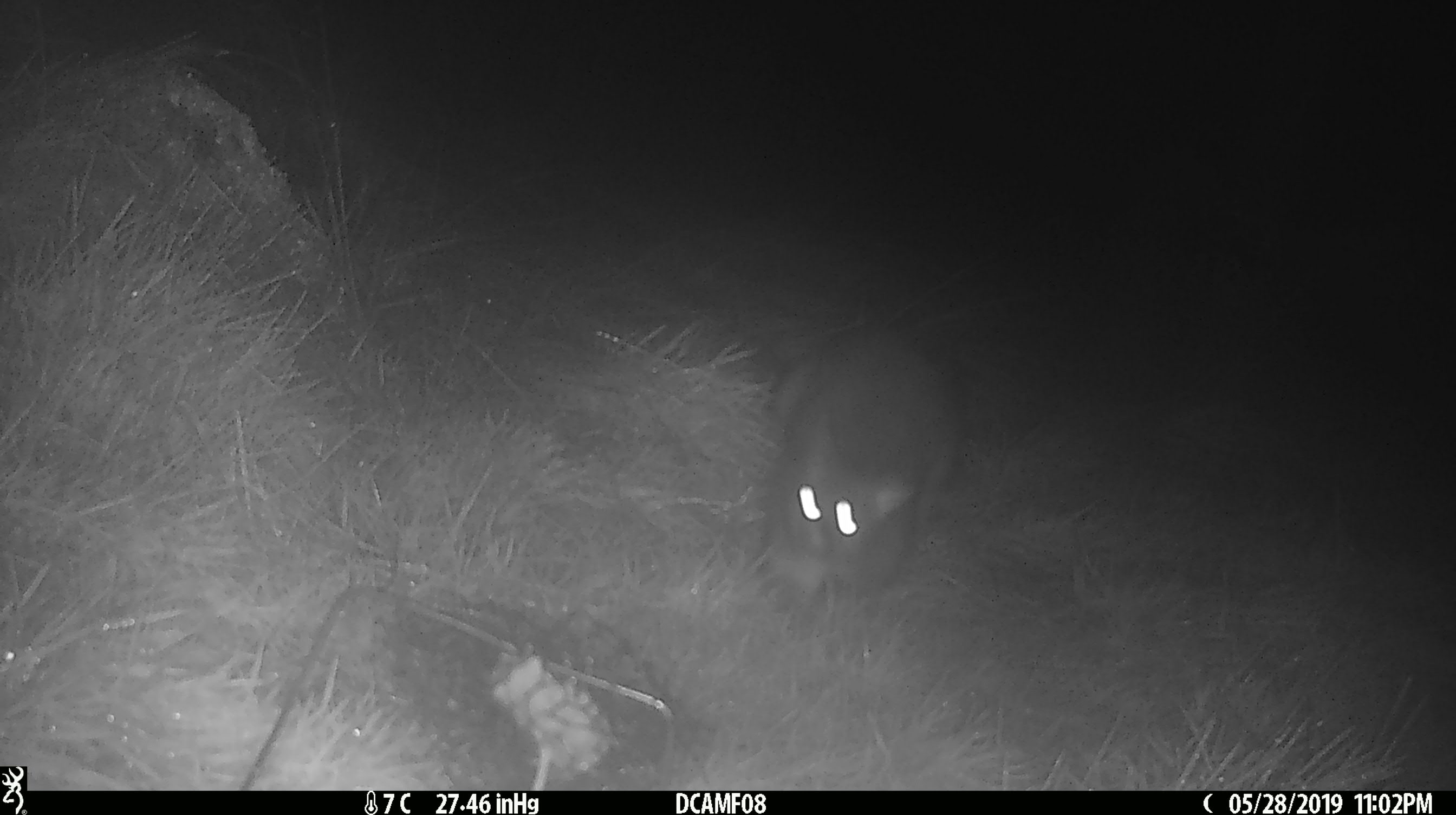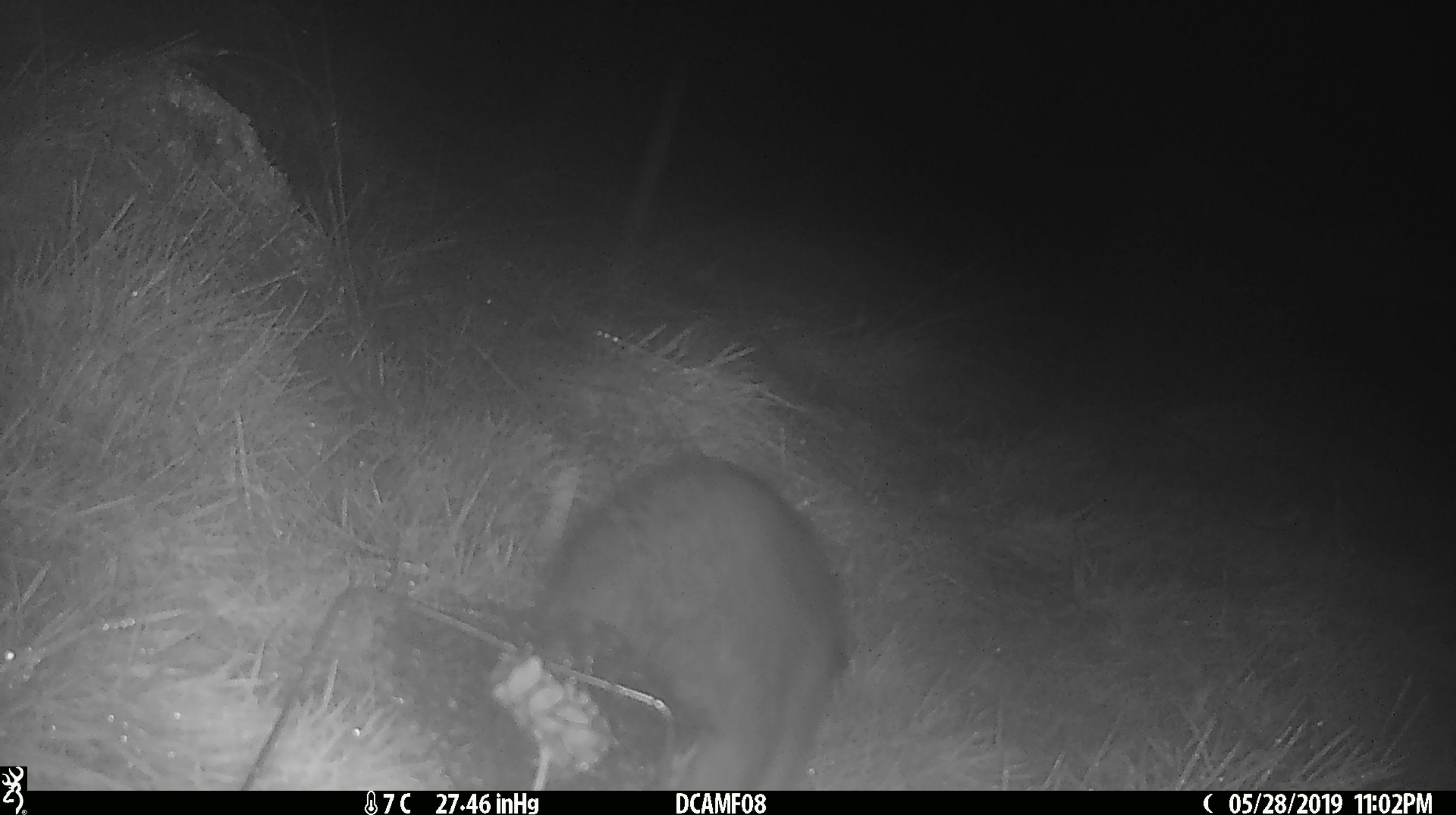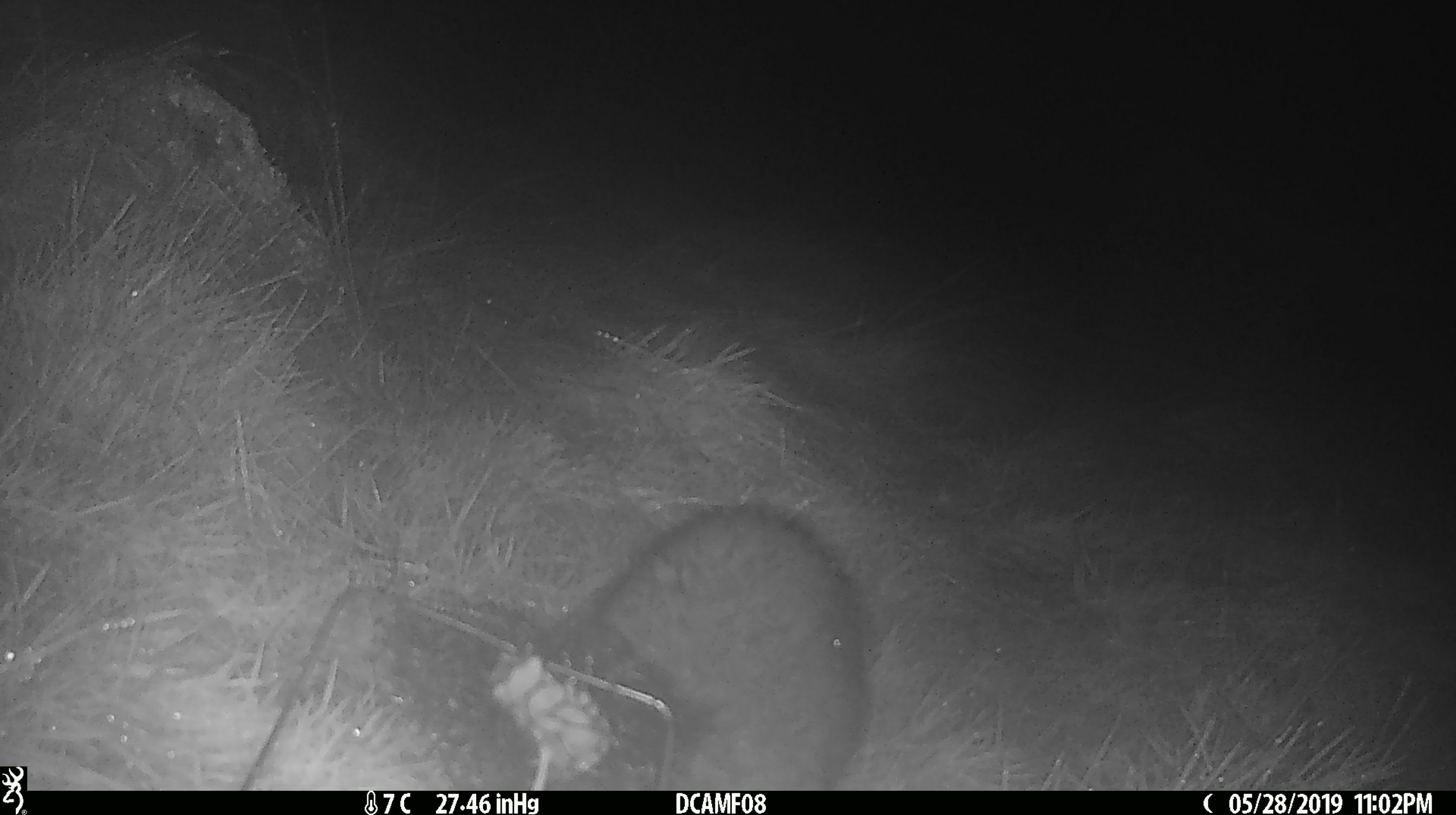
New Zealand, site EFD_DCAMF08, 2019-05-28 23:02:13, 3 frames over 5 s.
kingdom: Animalia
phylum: Chordata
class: Mammalia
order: Diprotodontia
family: Phalangeridae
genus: Trichosurus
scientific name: Trichosurus vulpecula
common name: common brushtail possum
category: possum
Possum (common brushtail possum) (Trichosurus vulpecula).